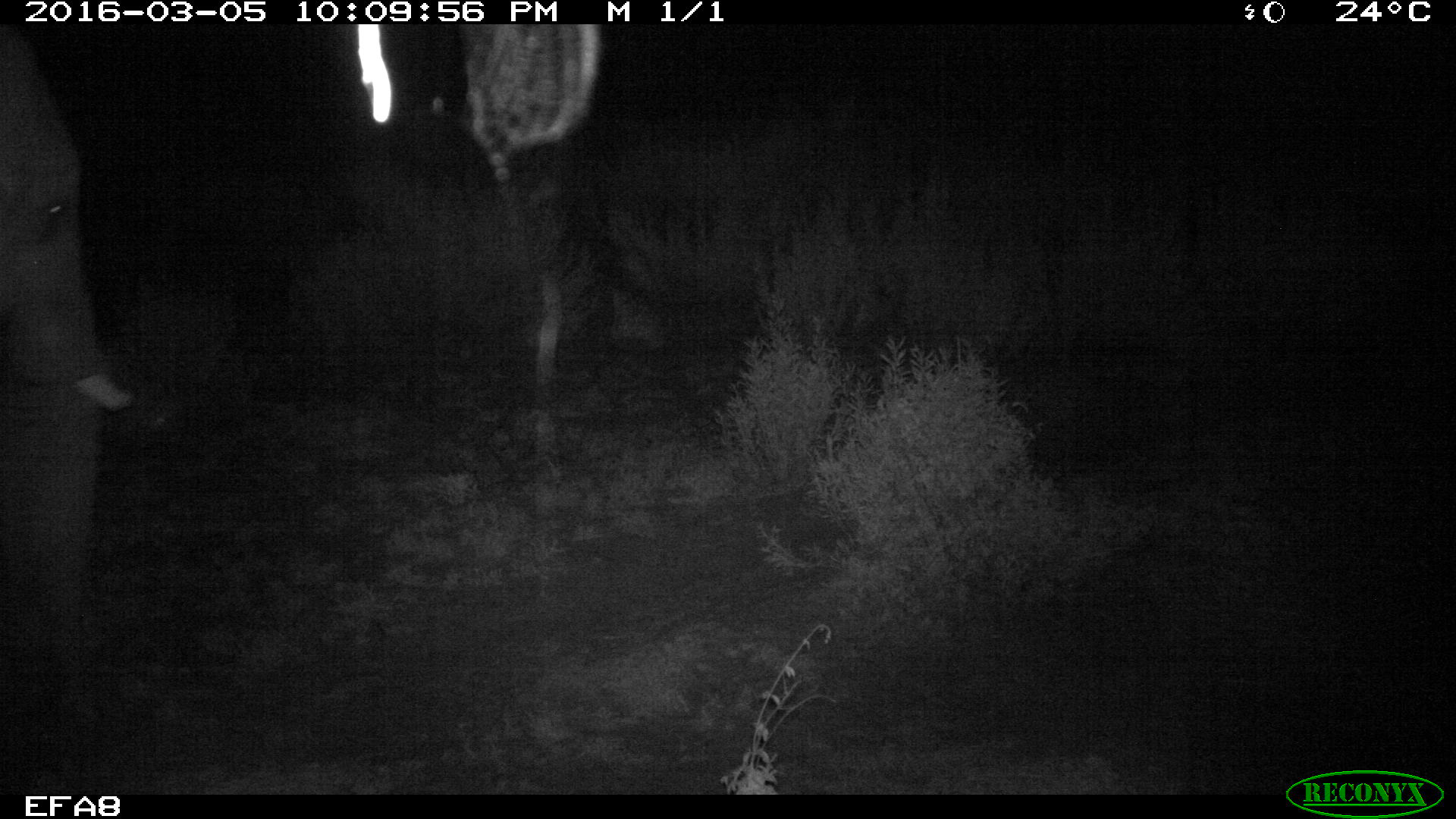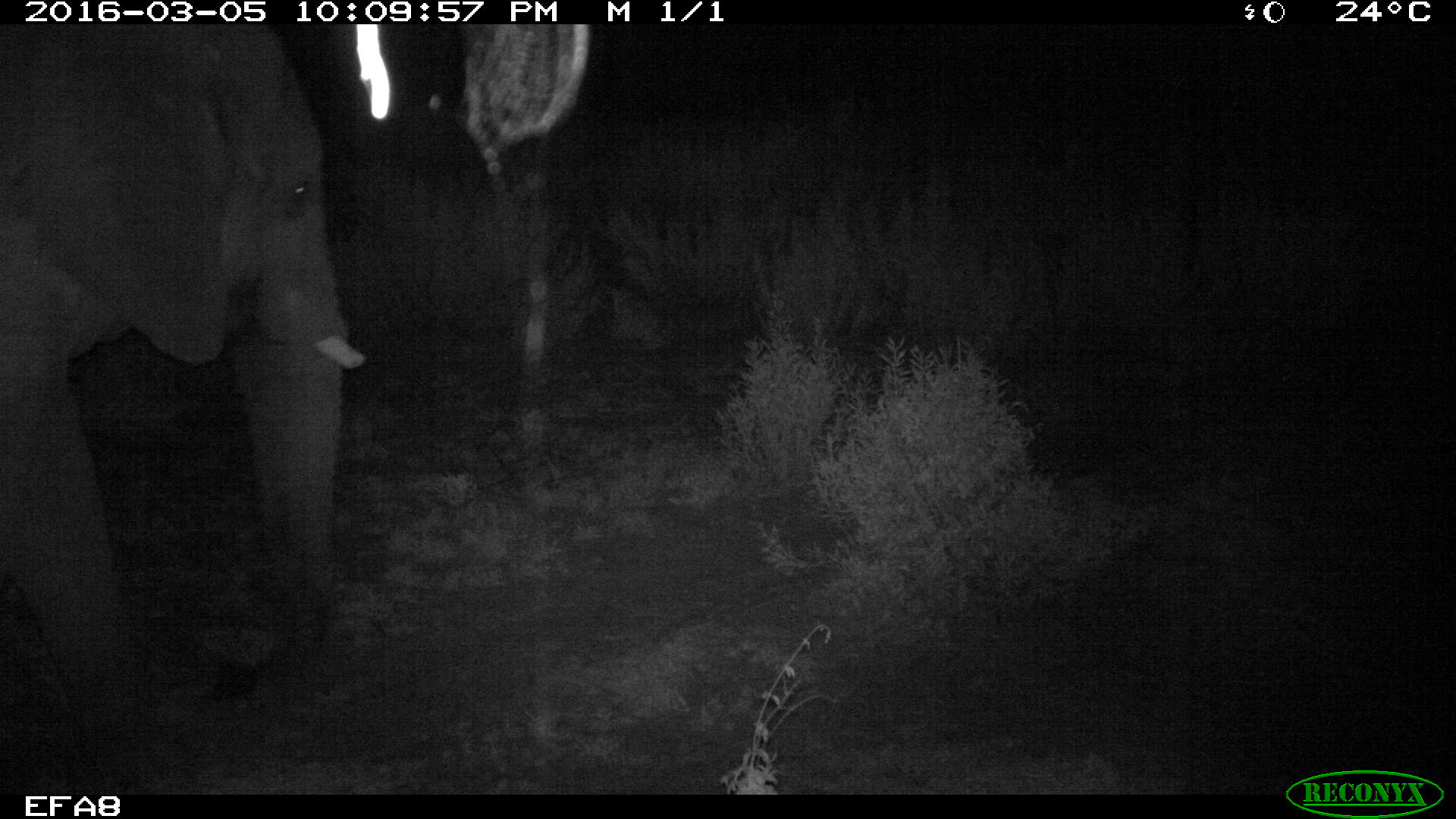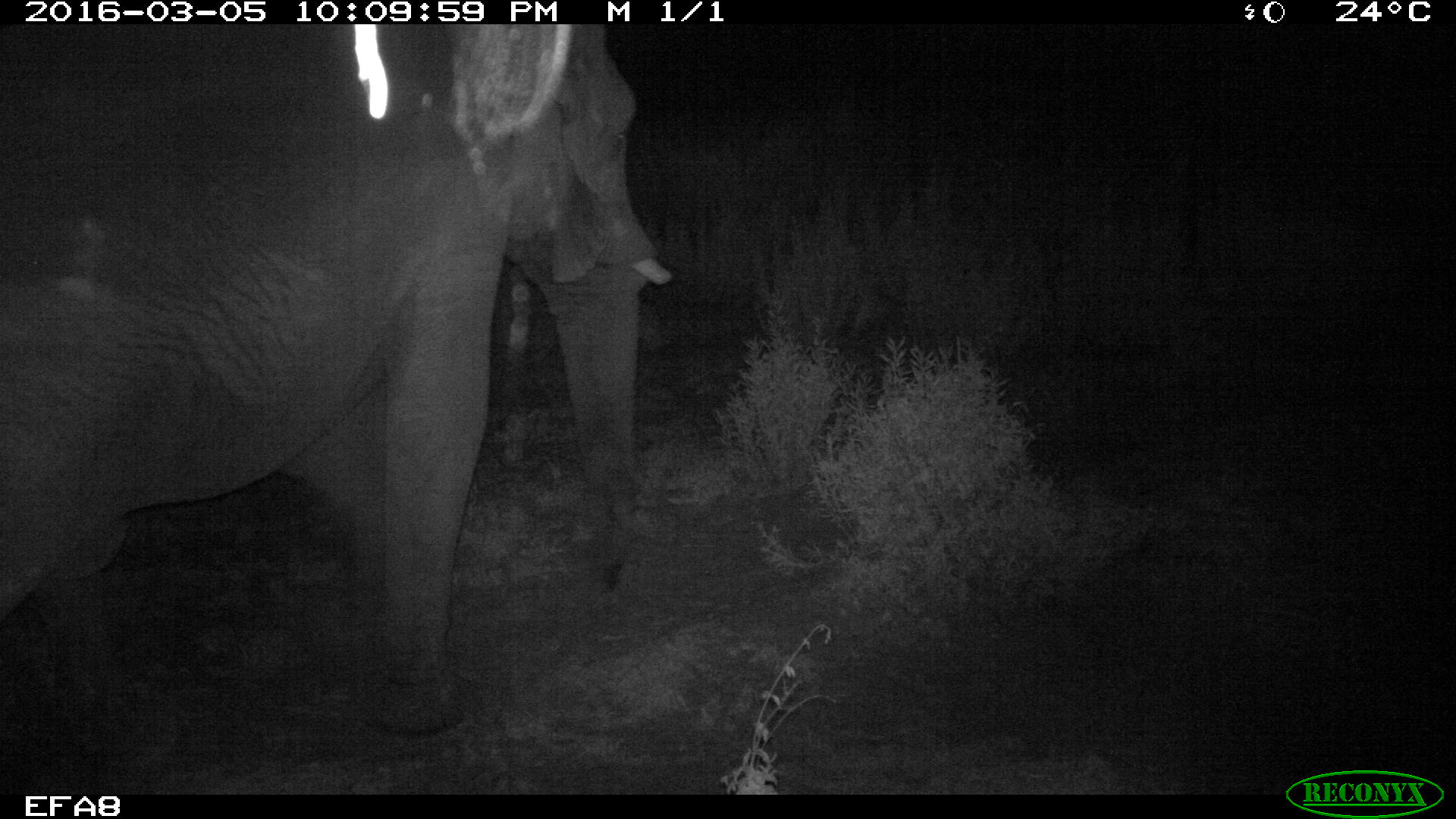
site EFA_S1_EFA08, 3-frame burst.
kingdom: Animalia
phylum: Chordata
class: Mammalia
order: Proboscidea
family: Elephantidae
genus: Loxodonta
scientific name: Loxodonta africana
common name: african bush elephant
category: elephant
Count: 1.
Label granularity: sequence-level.